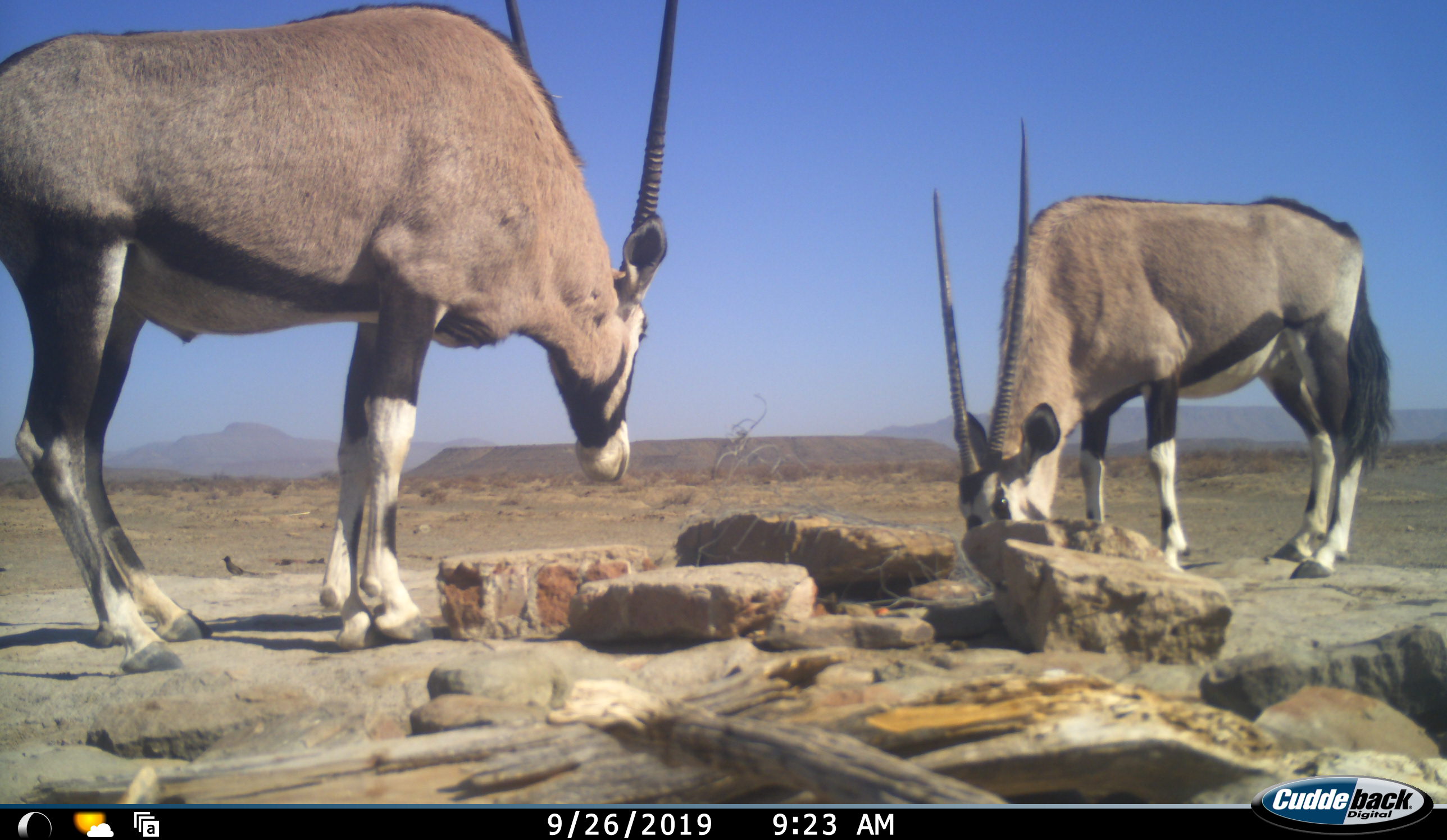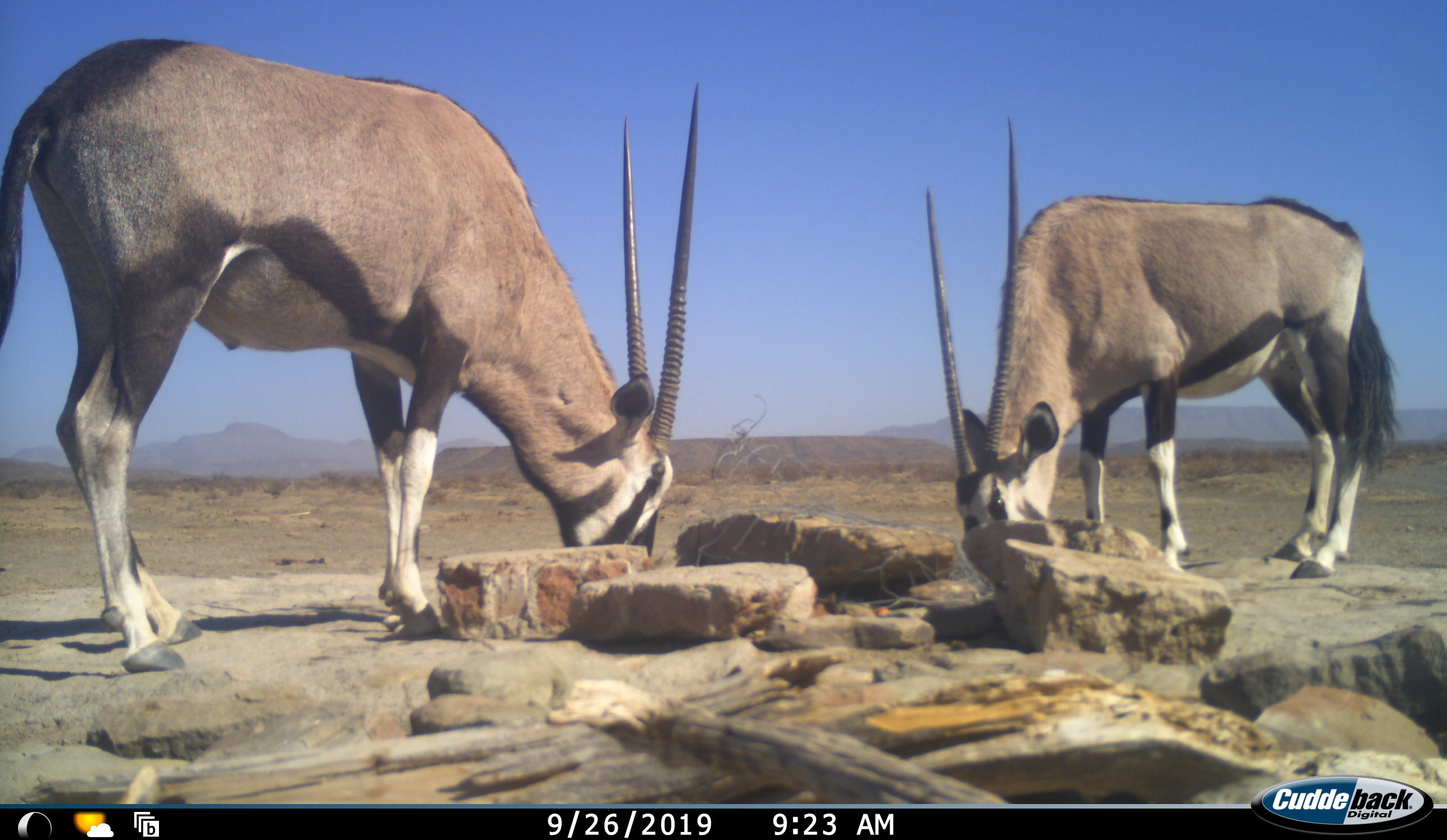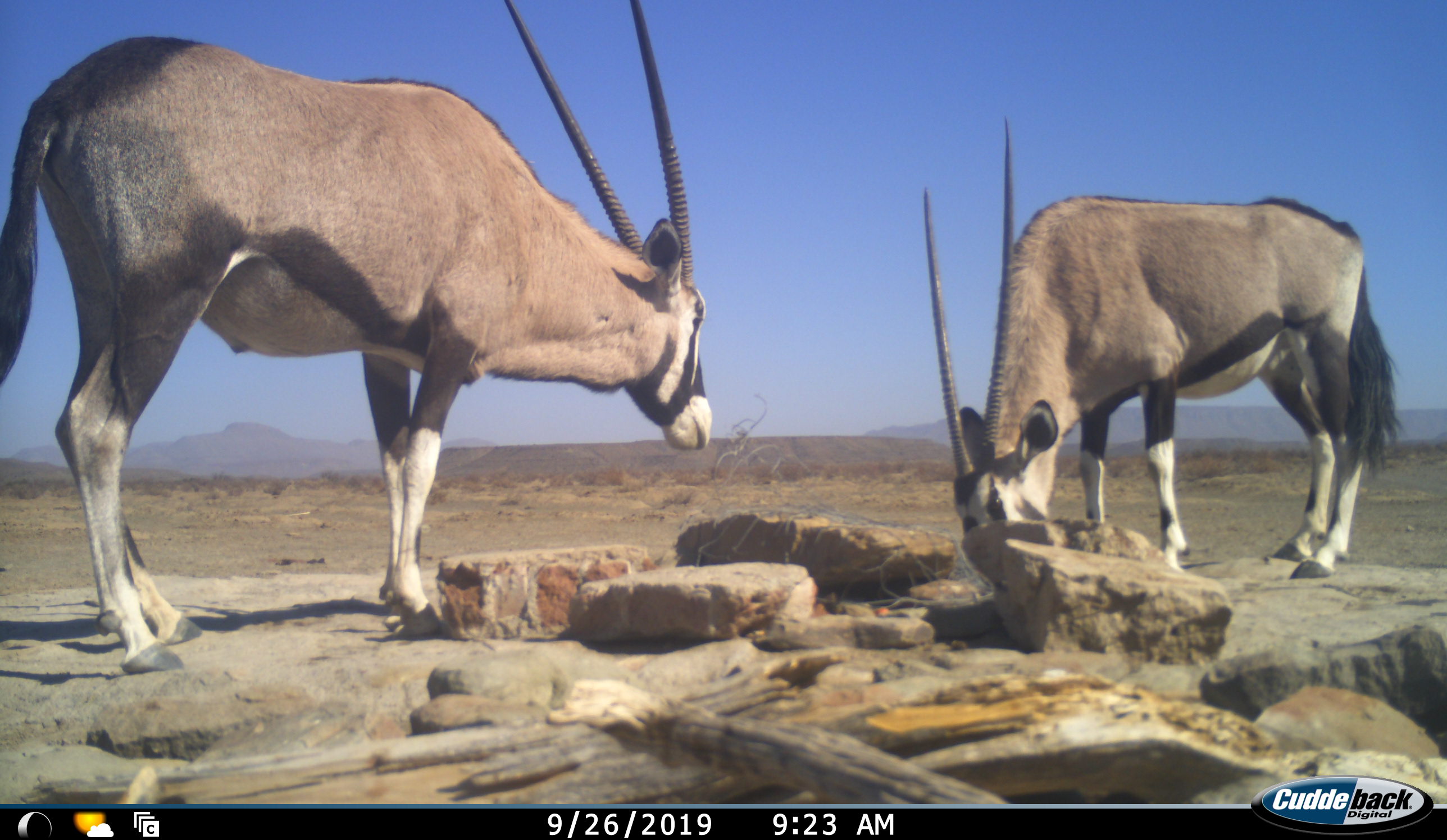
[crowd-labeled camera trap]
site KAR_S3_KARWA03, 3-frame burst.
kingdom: Animalia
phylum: Chordata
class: Mammalia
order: Artiodactyla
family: Bovidae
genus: Oryx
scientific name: Oryx gazella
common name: gemsbok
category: oryx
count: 2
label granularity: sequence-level